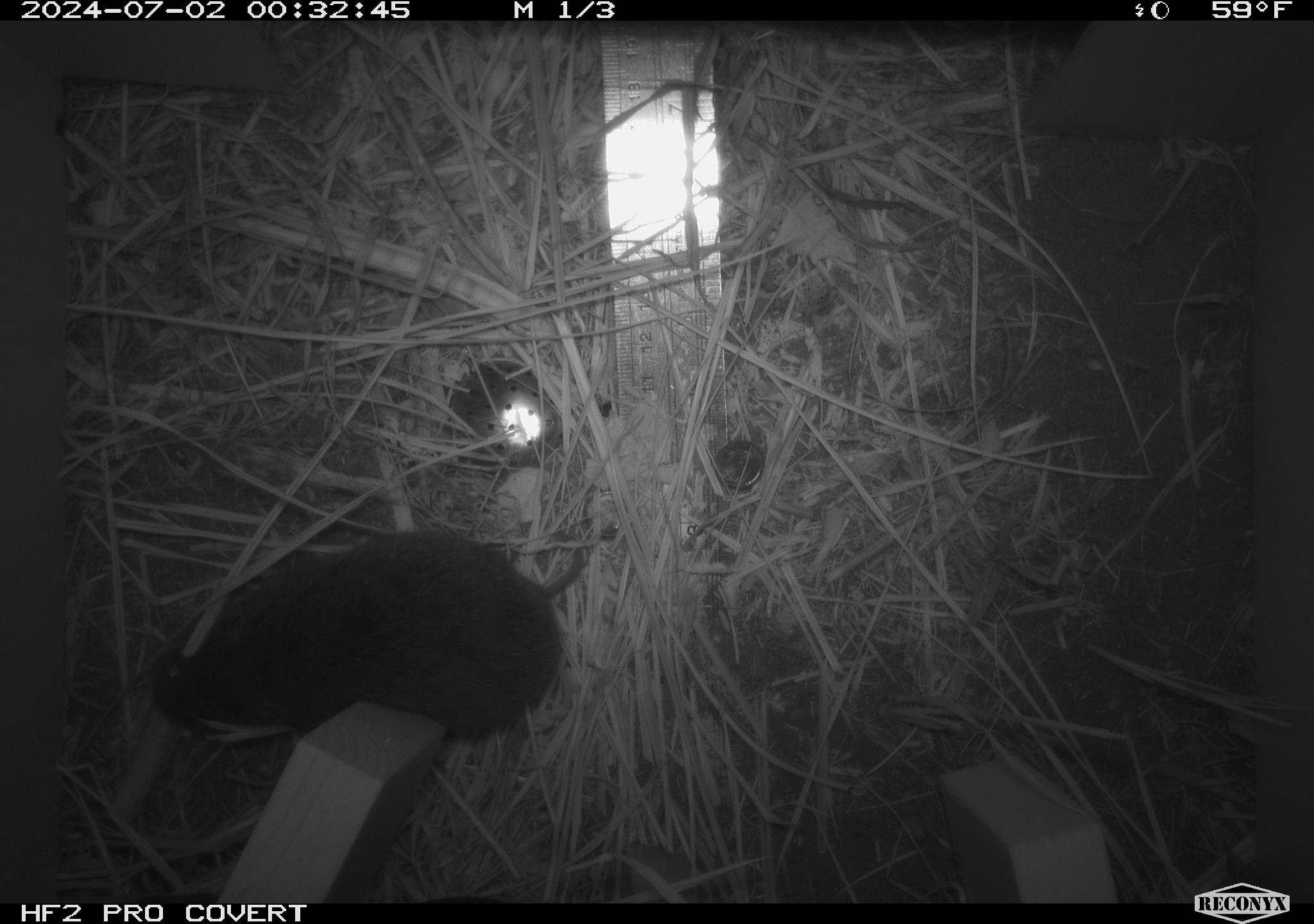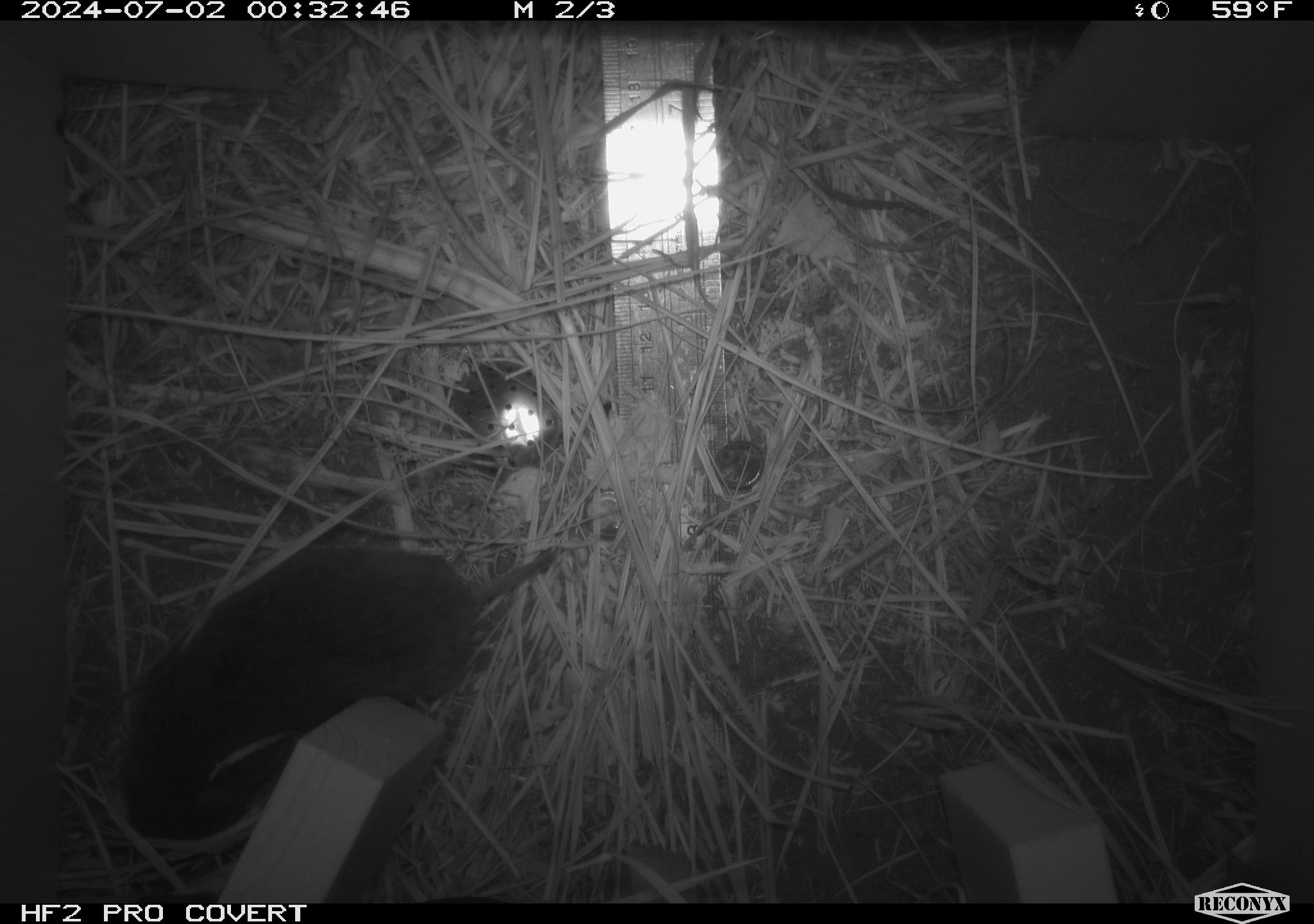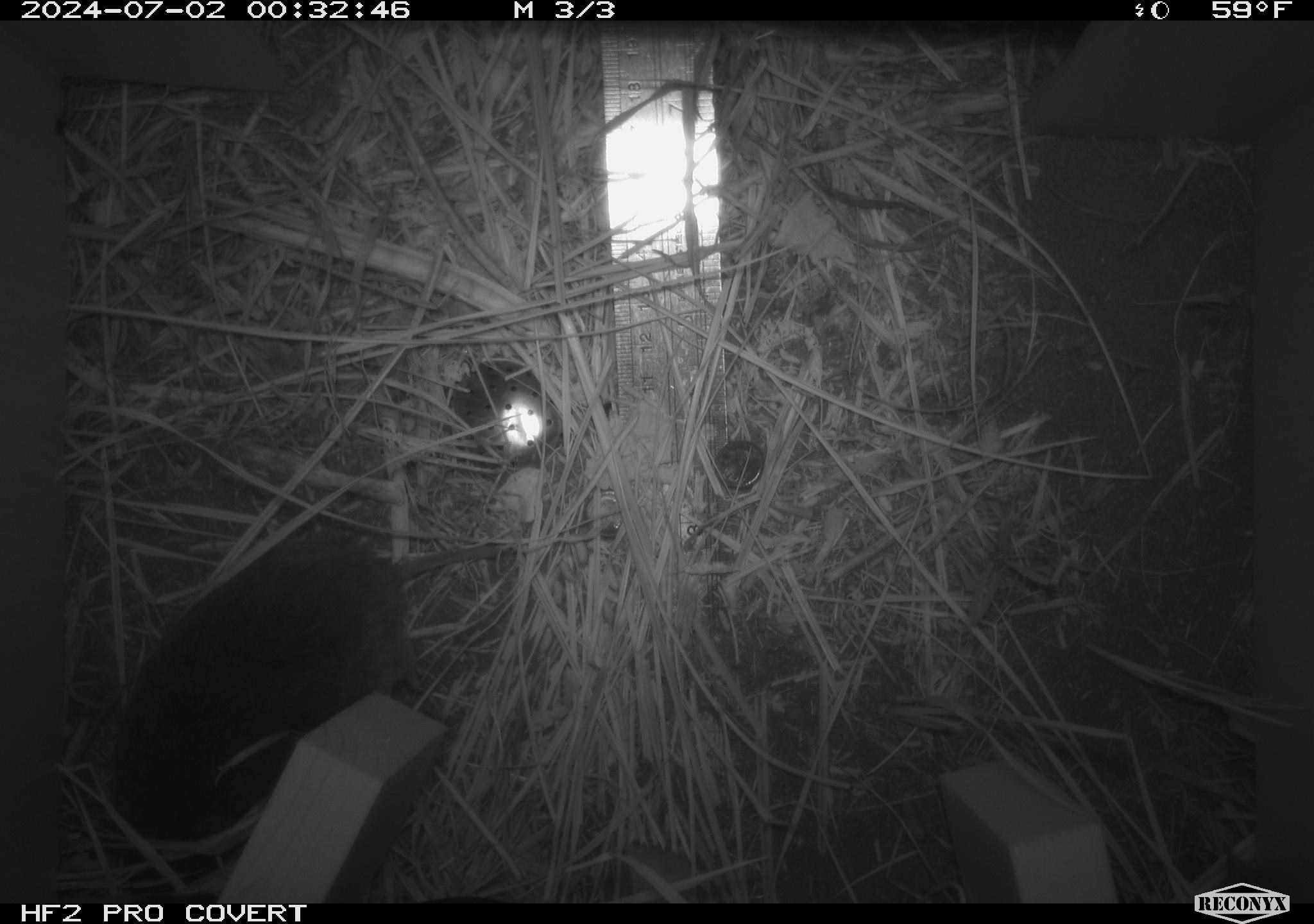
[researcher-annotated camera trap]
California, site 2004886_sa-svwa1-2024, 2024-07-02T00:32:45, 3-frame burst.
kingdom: Animalia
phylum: Chordata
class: Mammalia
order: Rodentia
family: Cricetidae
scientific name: Arvicolinae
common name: voles, lemmings, and muskrats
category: arvicolinae subfamily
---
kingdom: Animalia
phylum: Arthropoda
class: Malacostraca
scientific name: Malacostraca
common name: amphipods, crabs, isopods, krill, lobsters and shrimps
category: malacostracan